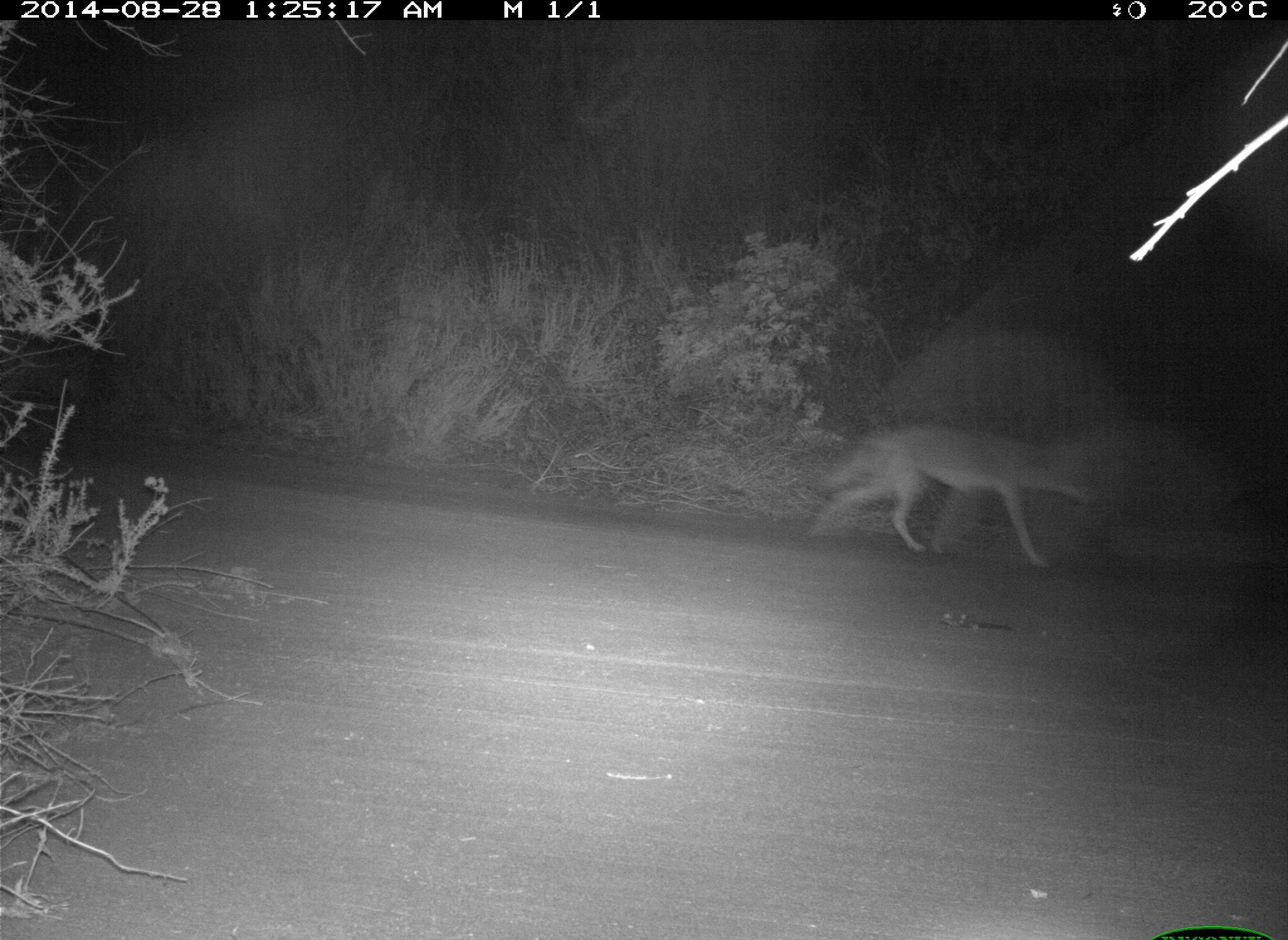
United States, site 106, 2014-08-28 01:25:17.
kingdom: Animalia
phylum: Chordata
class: Mammalia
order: Carnivora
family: Canidae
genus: Canis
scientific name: Canis latrans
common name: coyote